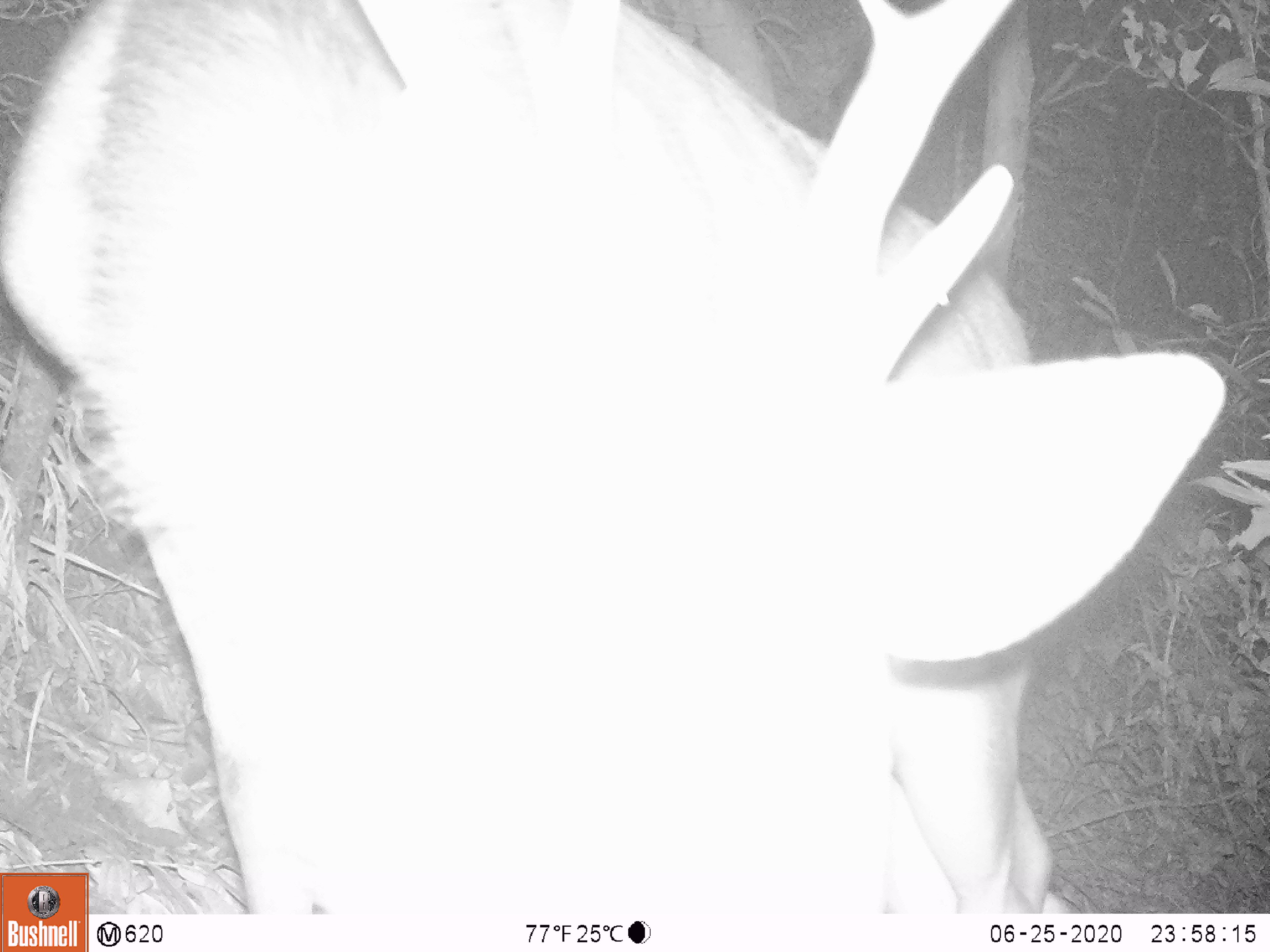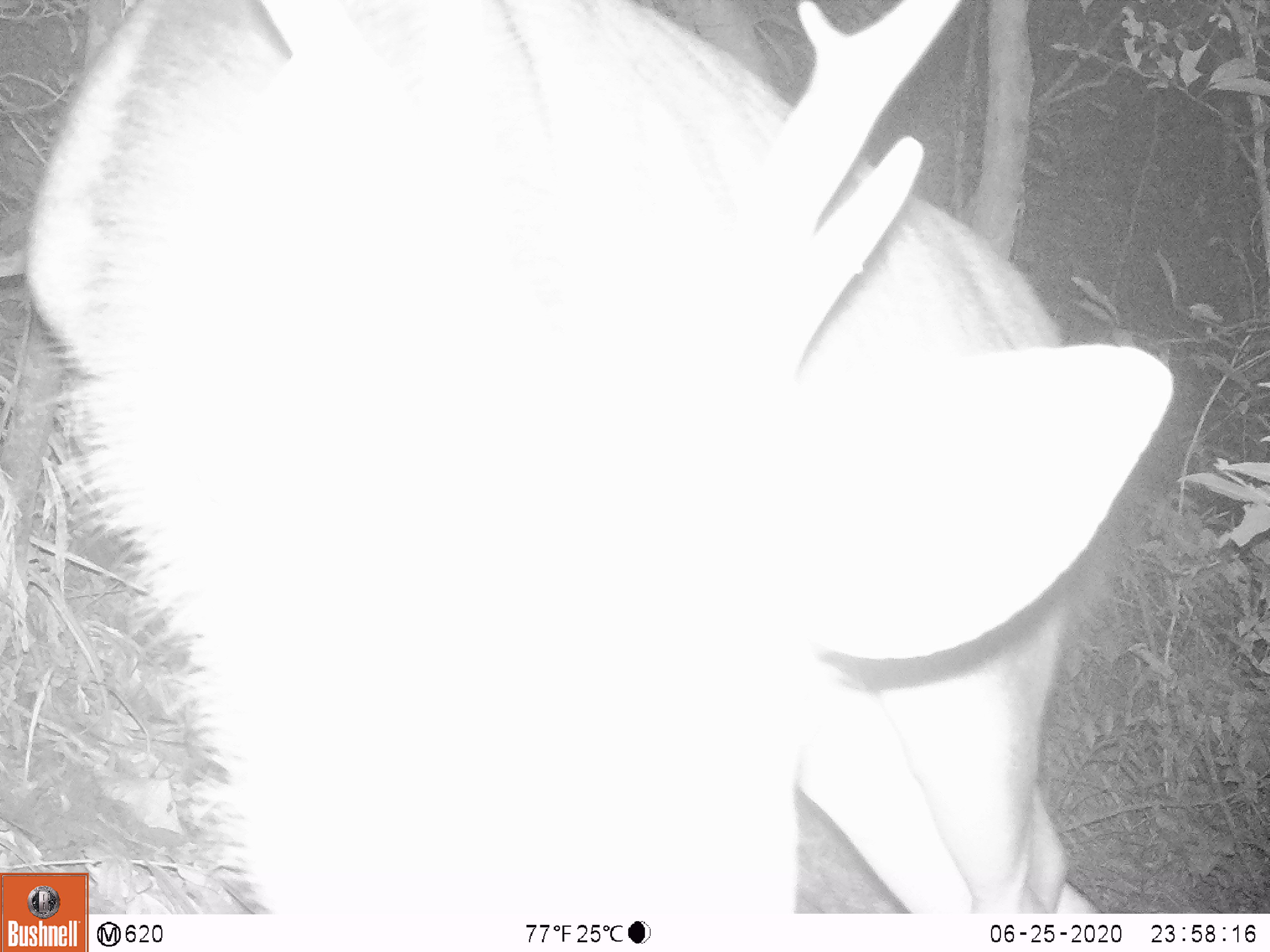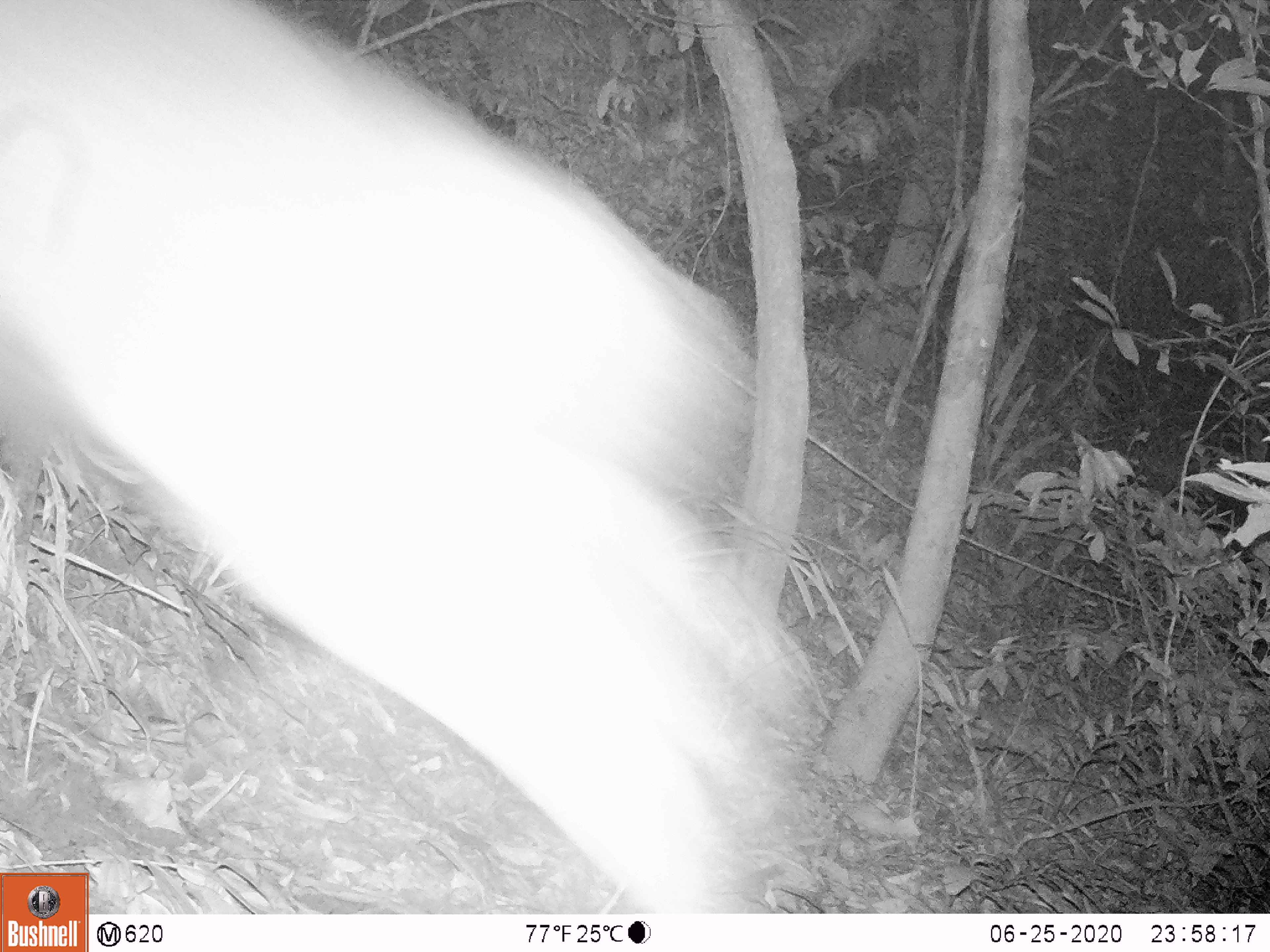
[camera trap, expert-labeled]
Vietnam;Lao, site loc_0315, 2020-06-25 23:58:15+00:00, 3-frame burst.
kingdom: Animalia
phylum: Chordata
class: Mammalia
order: Artiodactyla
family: Cervidae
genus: Rusa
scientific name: Rusa unicolor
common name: sambar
Sambar (Rusa unicolor). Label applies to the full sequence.